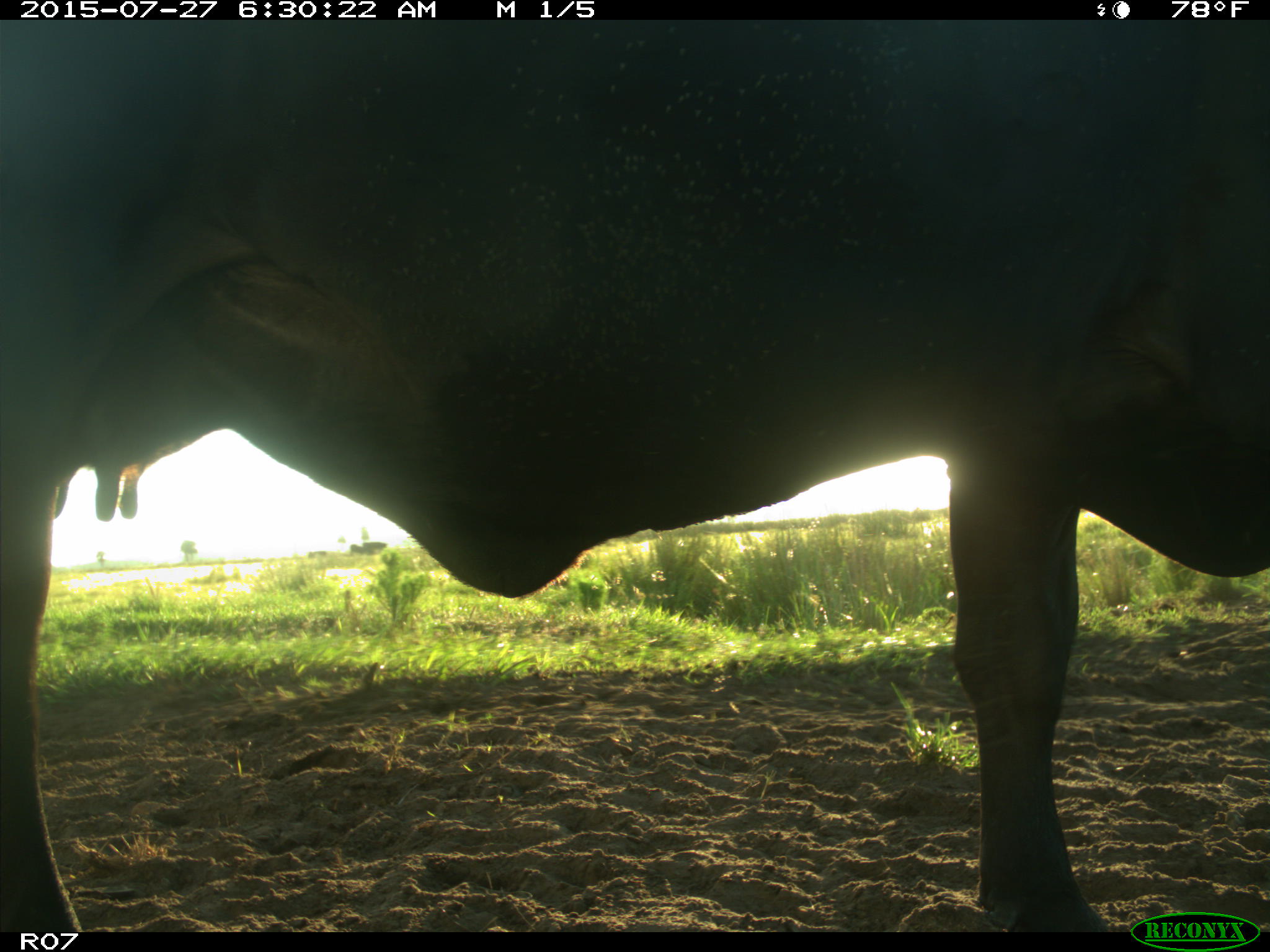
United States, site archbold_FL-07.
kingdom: Animalia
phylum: Chordata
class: Mammalia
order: Artiodactyla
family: Bovidae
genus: Bos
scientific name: Bos taurus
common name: domestic cow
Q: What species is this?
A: Bos taurus (domestic cow).